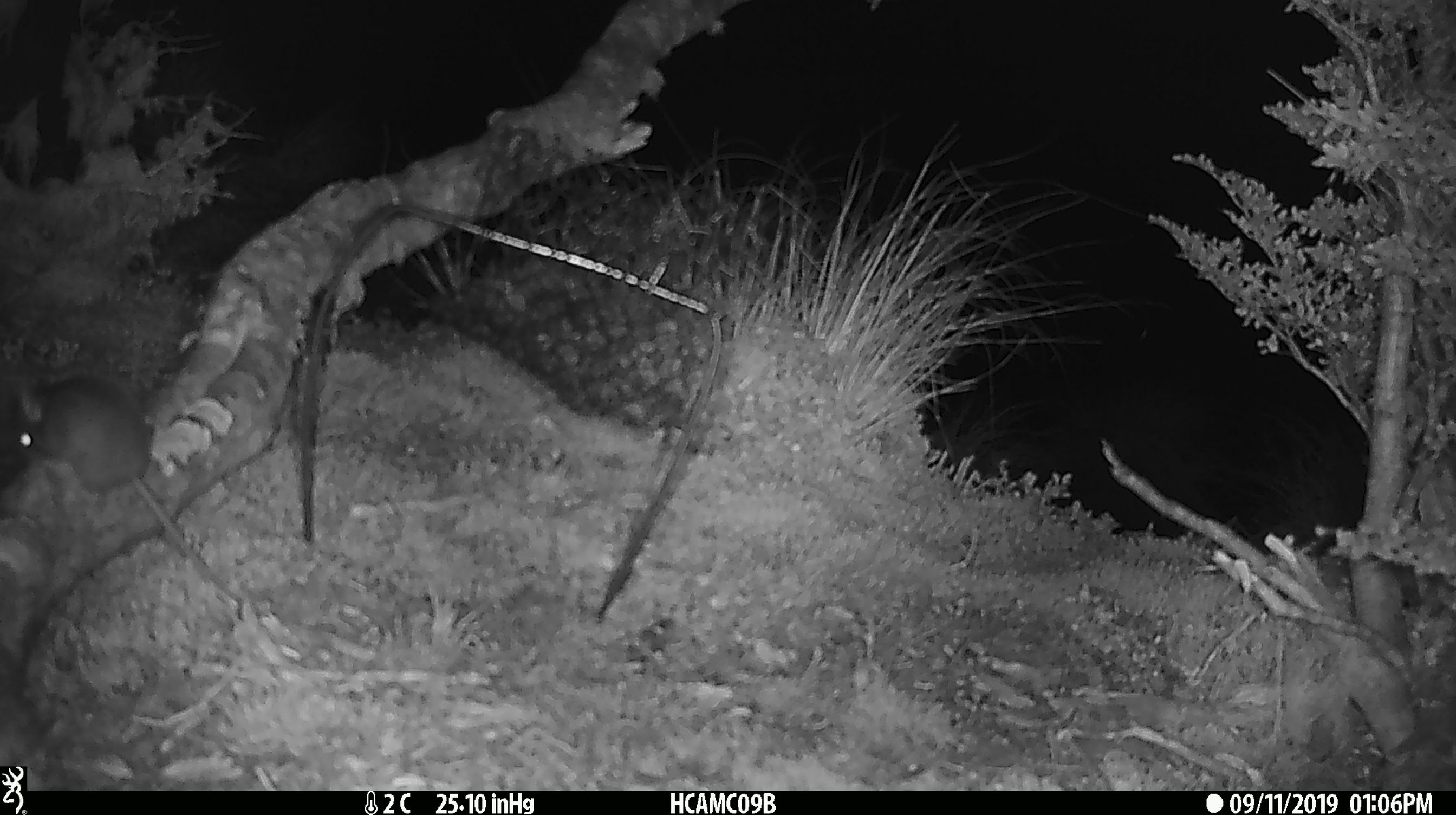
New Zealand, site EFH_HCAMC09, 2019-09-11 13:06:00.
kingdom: Animalia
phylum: Chordata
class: Mammalia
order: Rodentia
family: Muridae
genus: Mus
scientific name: Mus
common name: mouse